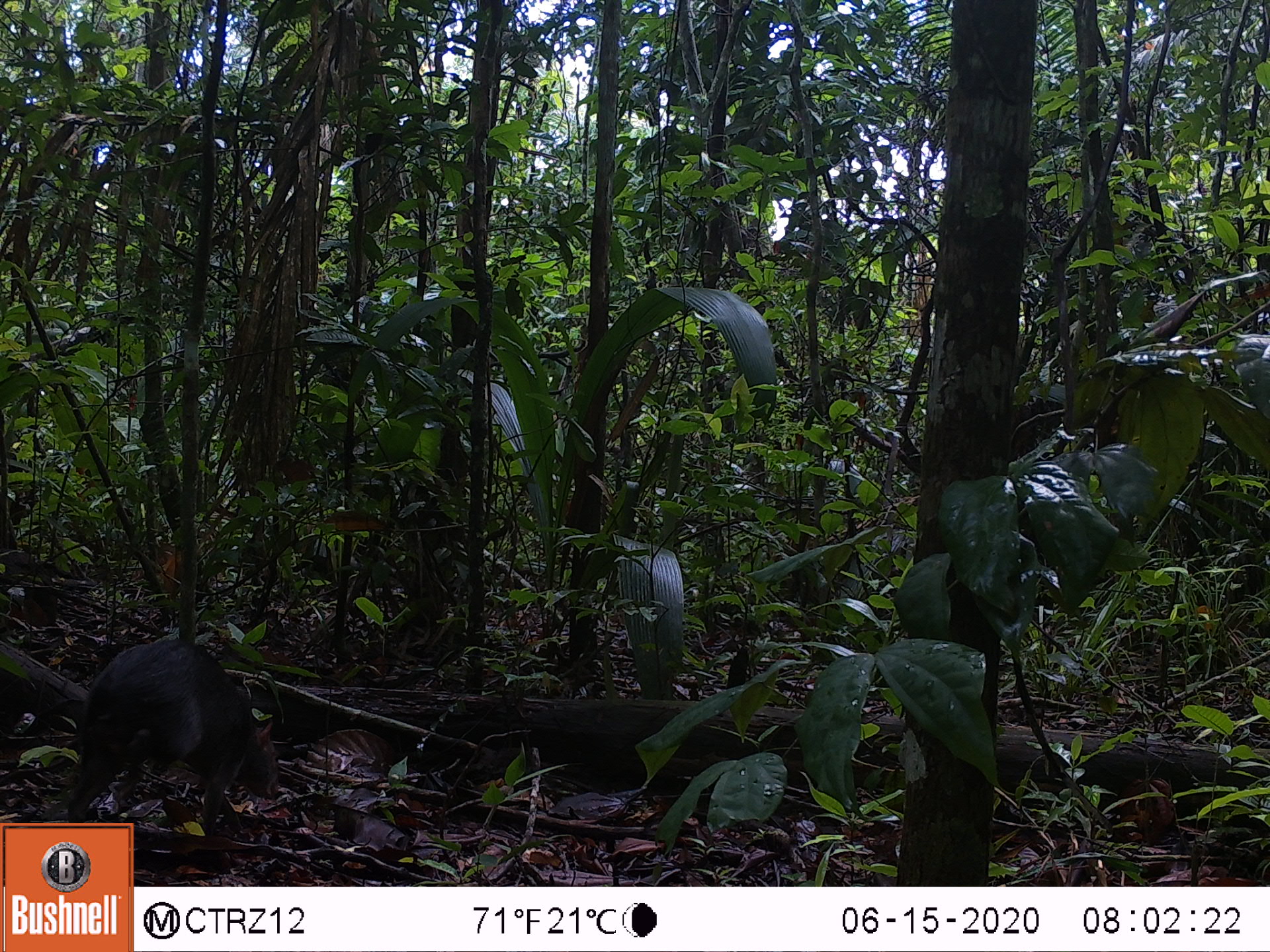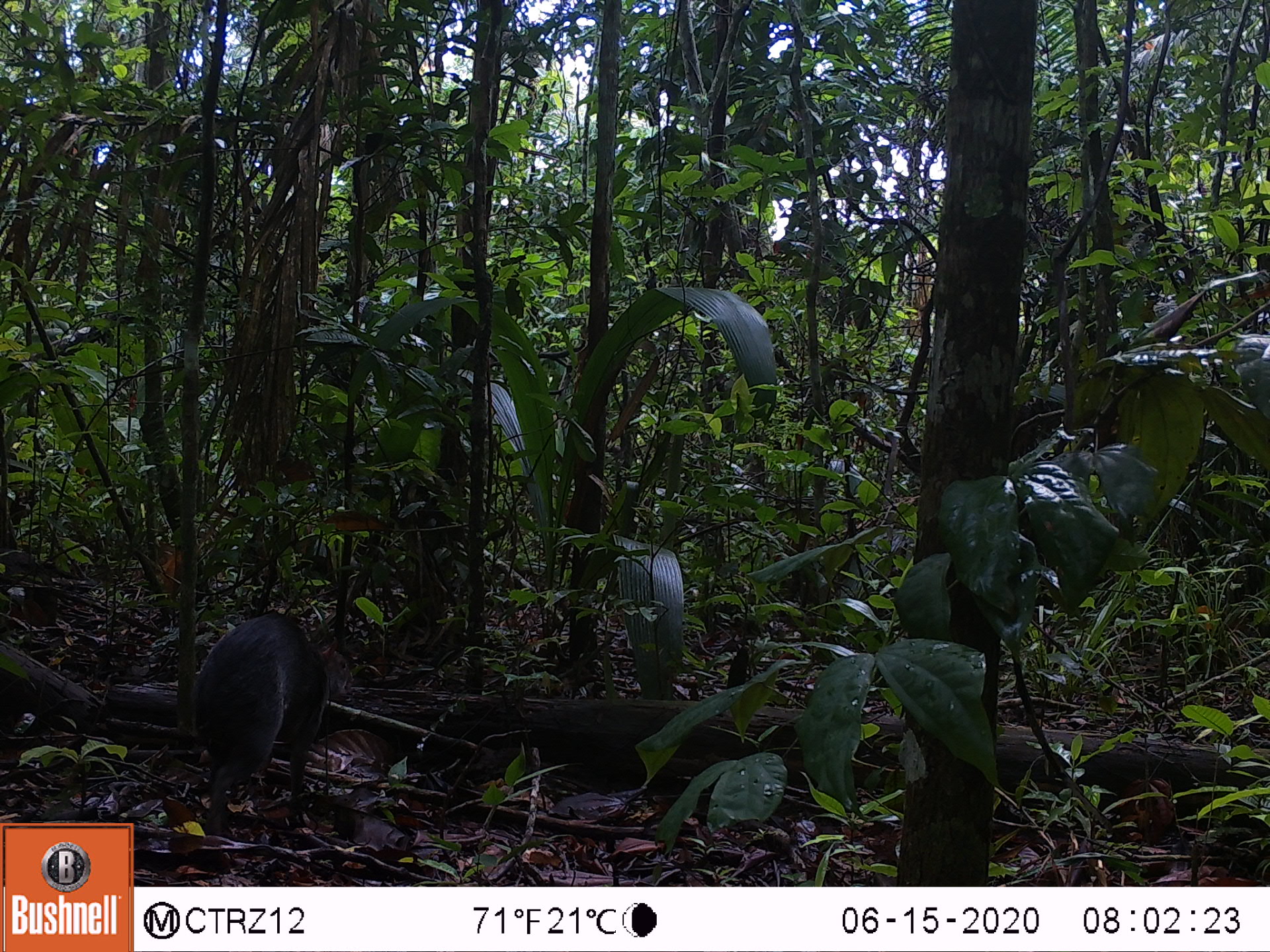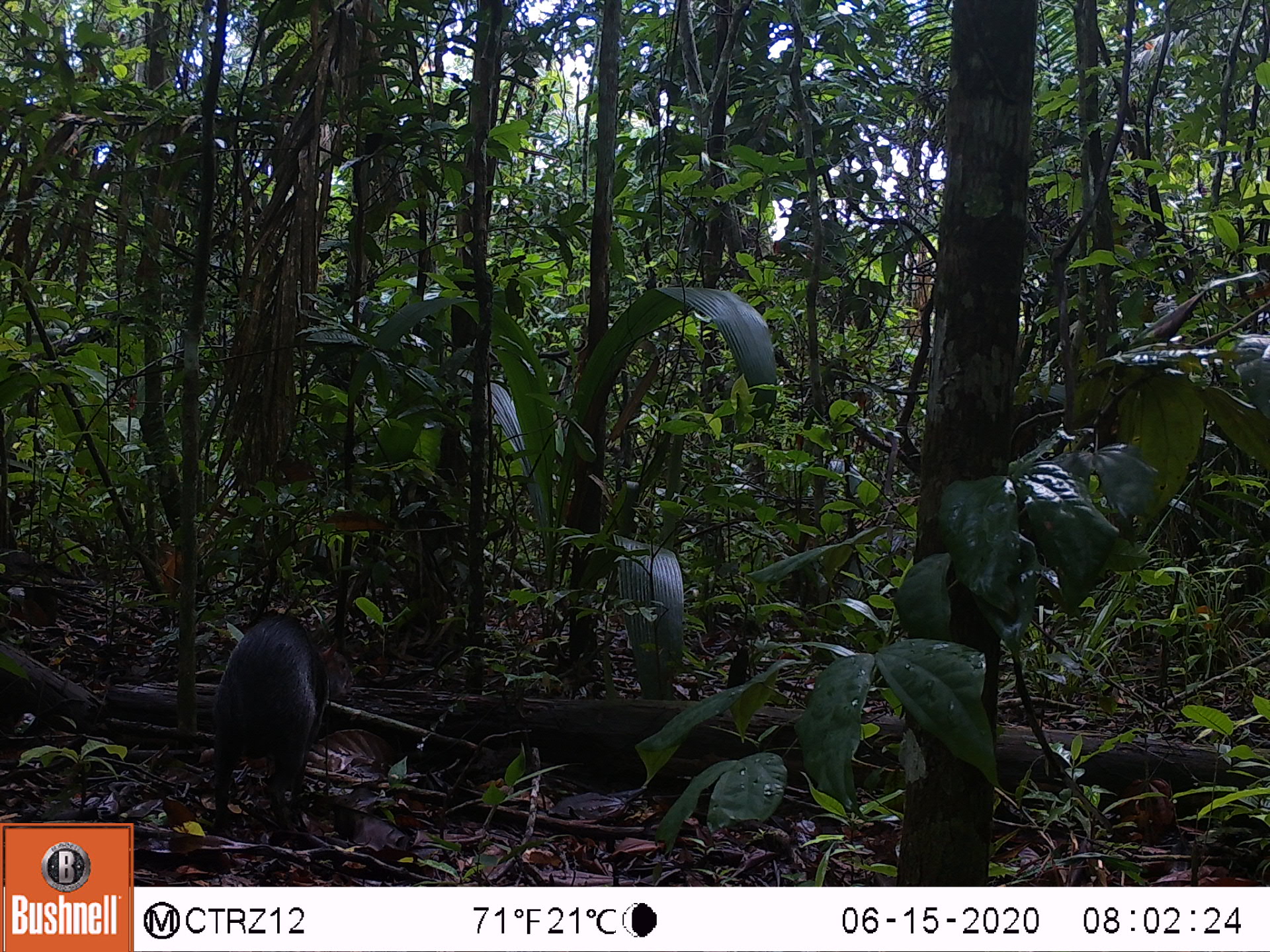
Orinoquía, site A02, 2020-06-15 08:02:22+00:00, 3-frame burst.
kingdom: Animalia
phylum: Chordata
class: Mammalia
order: Rodentia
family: Dasyproctidae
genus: Dasyprocta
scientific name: Dasyprocta fuliginosa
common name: black agouti